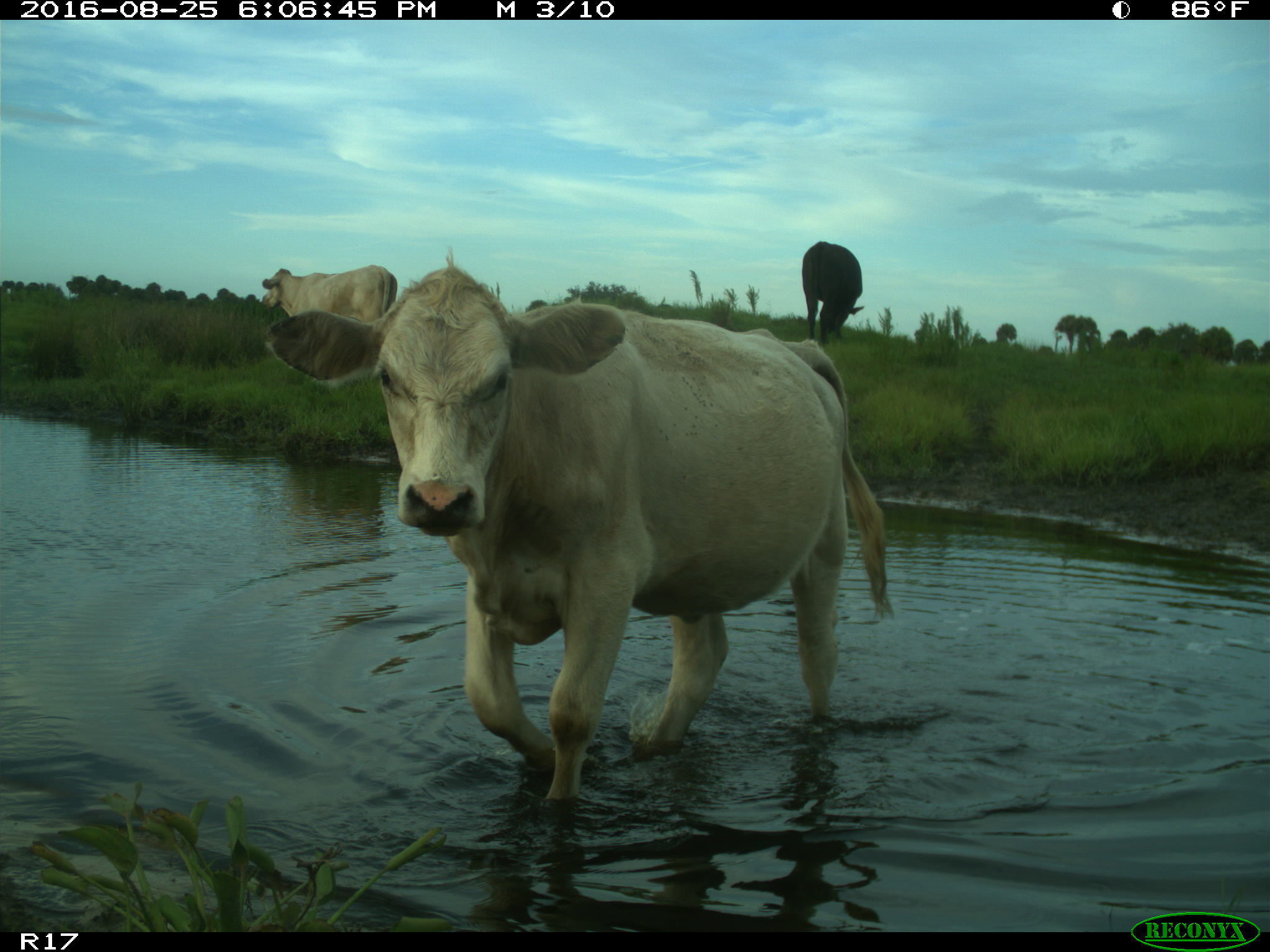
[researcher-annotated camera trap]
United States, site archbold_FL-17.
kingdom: Animalia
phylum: Chordata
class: Mammalia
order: Artiodactyla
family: Bovidae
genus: Bos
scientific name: Bos taurus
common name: domestic cow